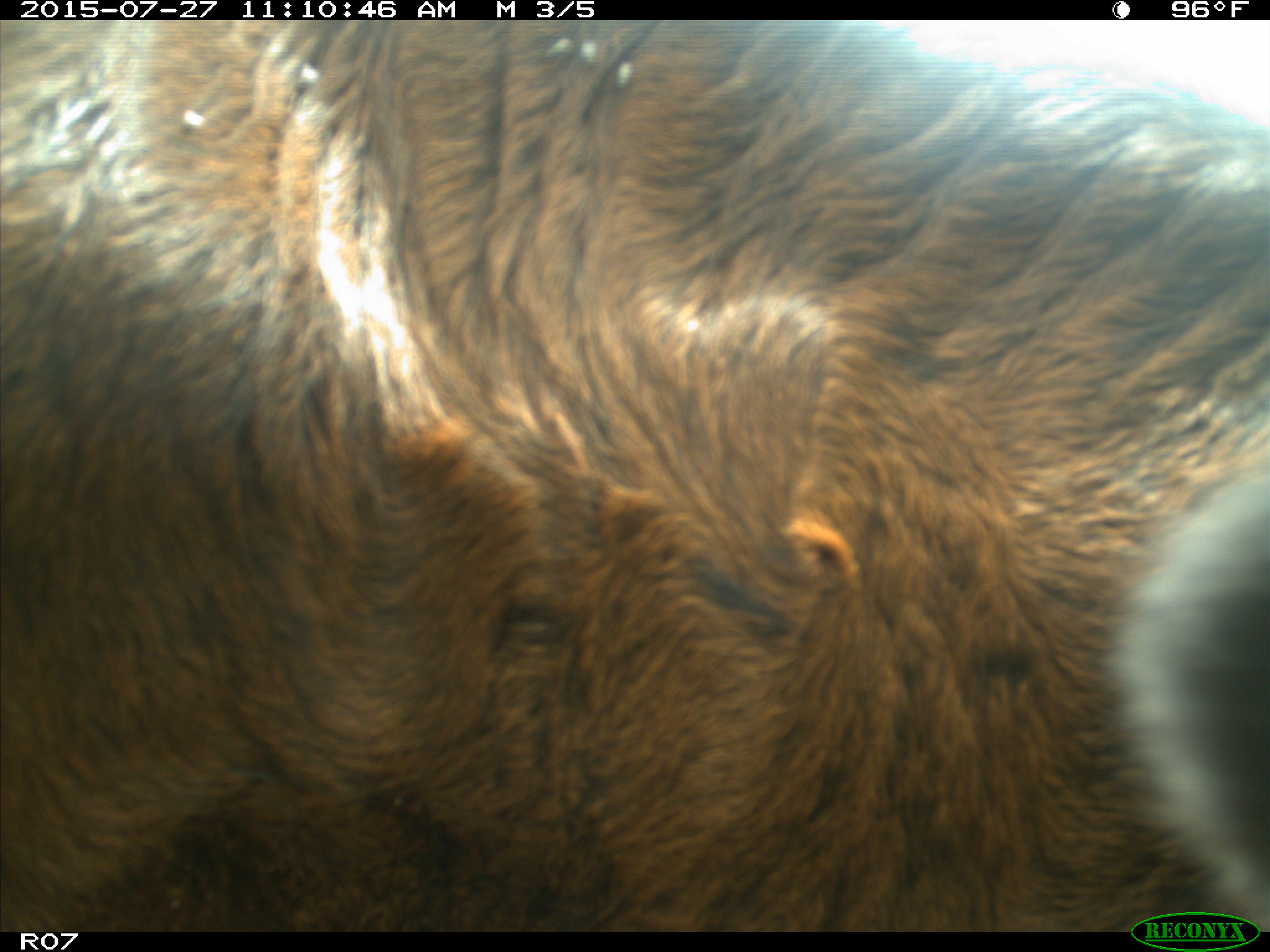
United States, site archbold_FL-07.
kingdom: Animalia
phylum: Chordata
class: Mammalia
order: Artiodactyla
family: Bovidae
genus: Bos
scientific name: Bos taurus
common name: domestic cow